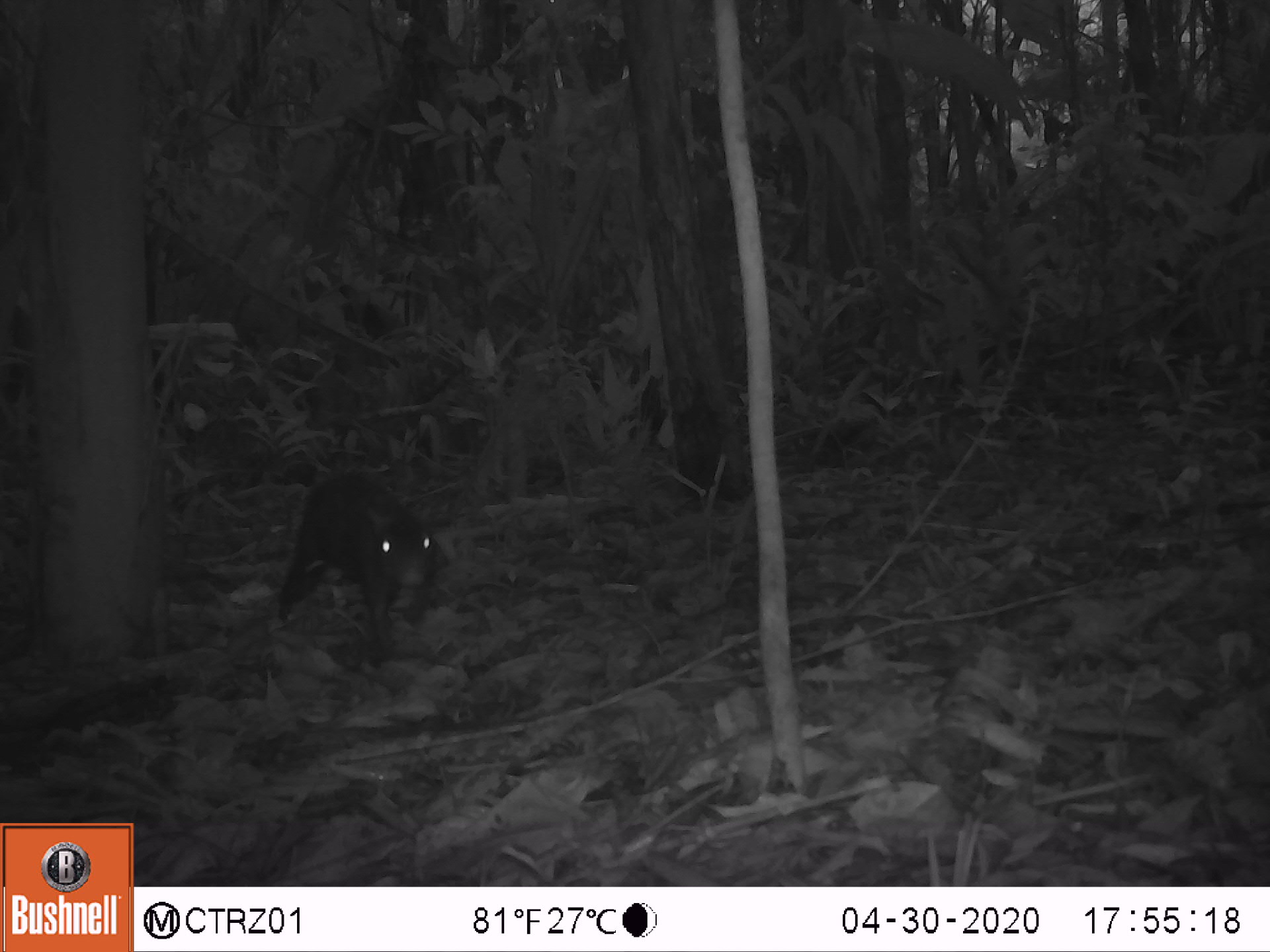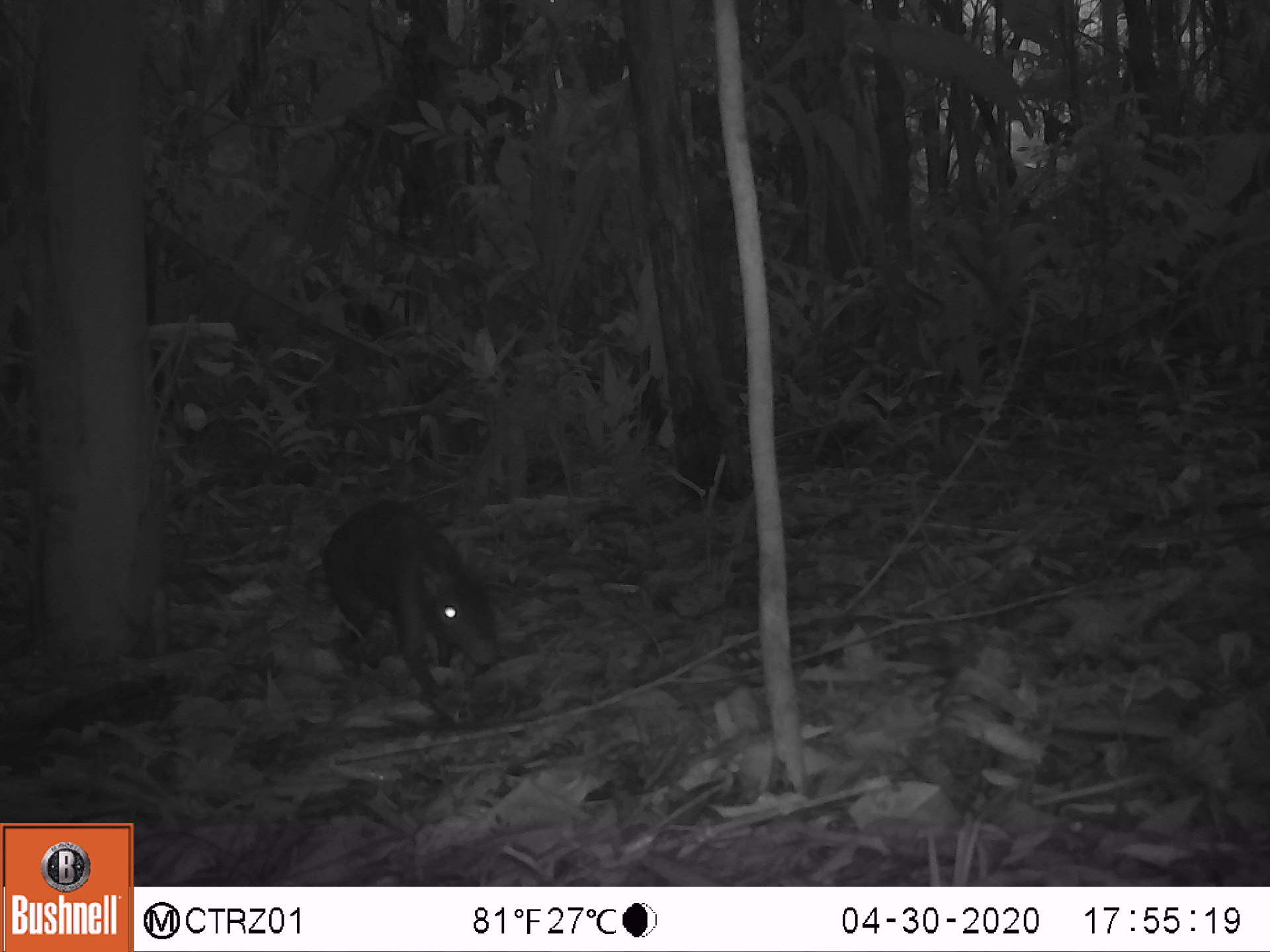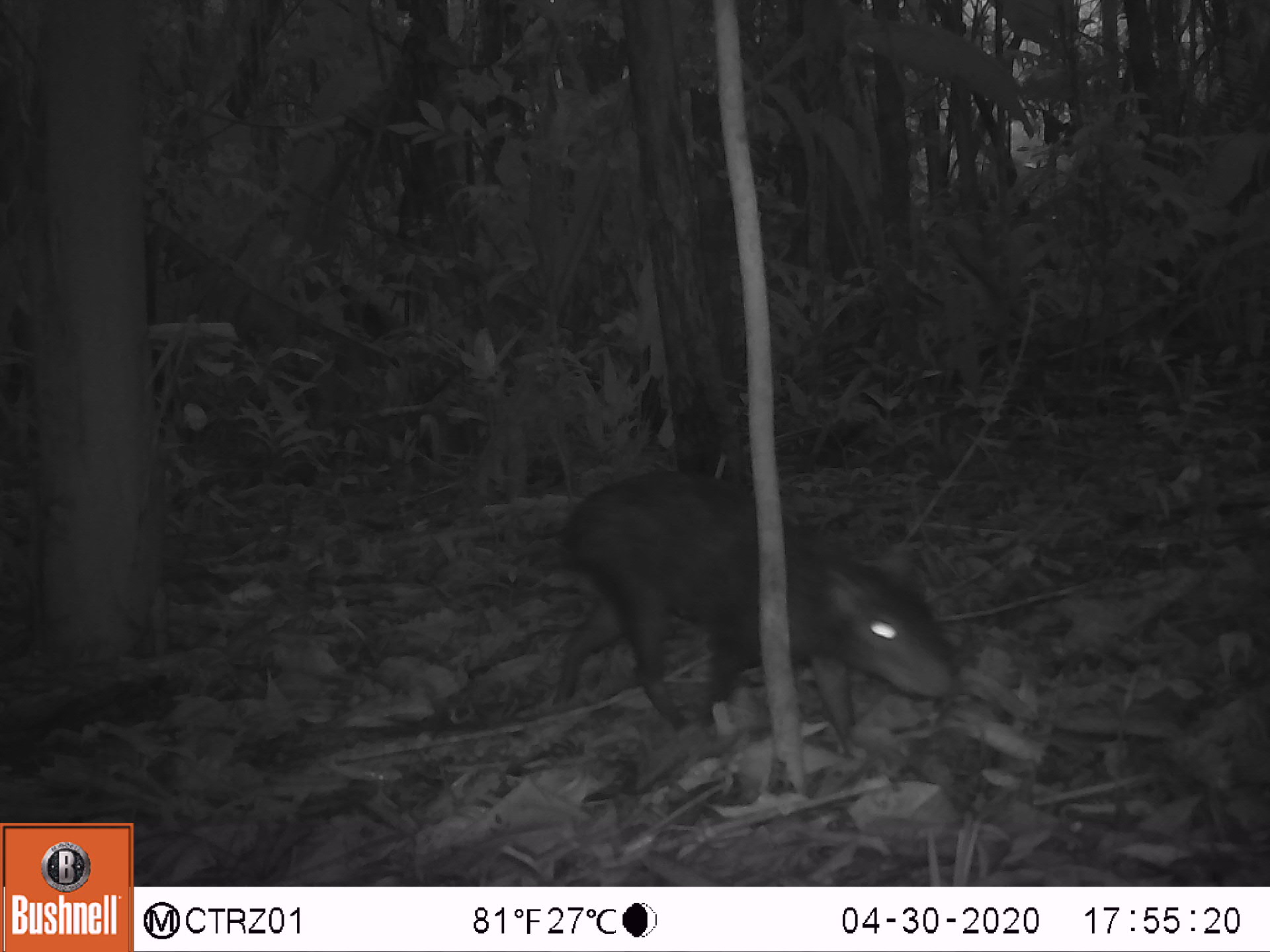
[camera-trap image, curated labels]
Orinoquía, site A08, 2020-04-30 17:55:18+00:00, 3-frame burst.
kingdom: Animalia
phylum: Chordata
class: Mammalia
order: Rodentia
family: Dasyproctidae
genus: Dasyprocta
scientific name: Dasyprocta fuliginosa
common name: black agouti